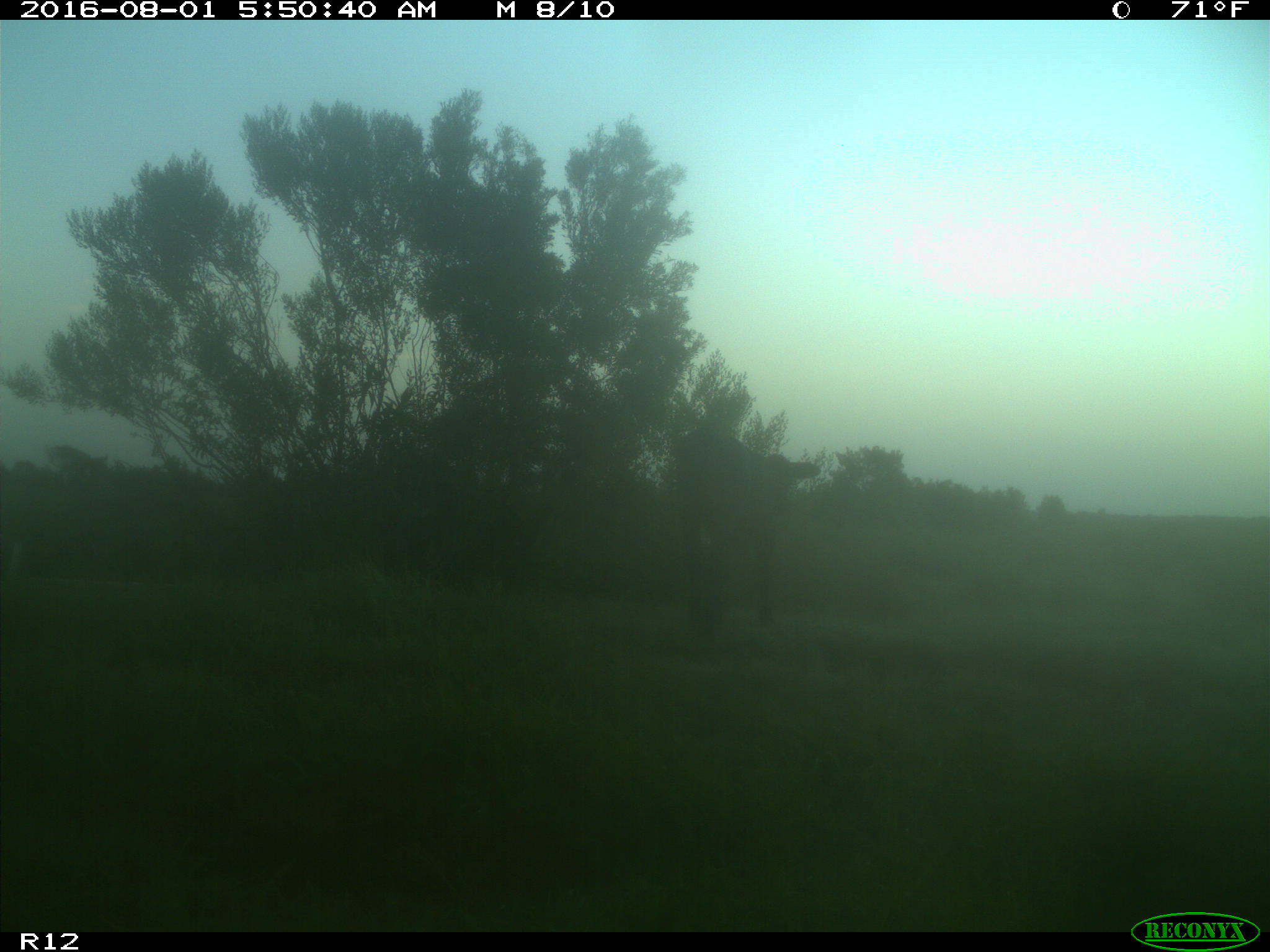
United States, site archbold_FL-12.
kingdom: Animalia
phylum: Chordata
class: Mammalia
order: Artiodactyla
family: Bovidae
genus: Bos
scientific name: Bos taurus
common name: domestic cow